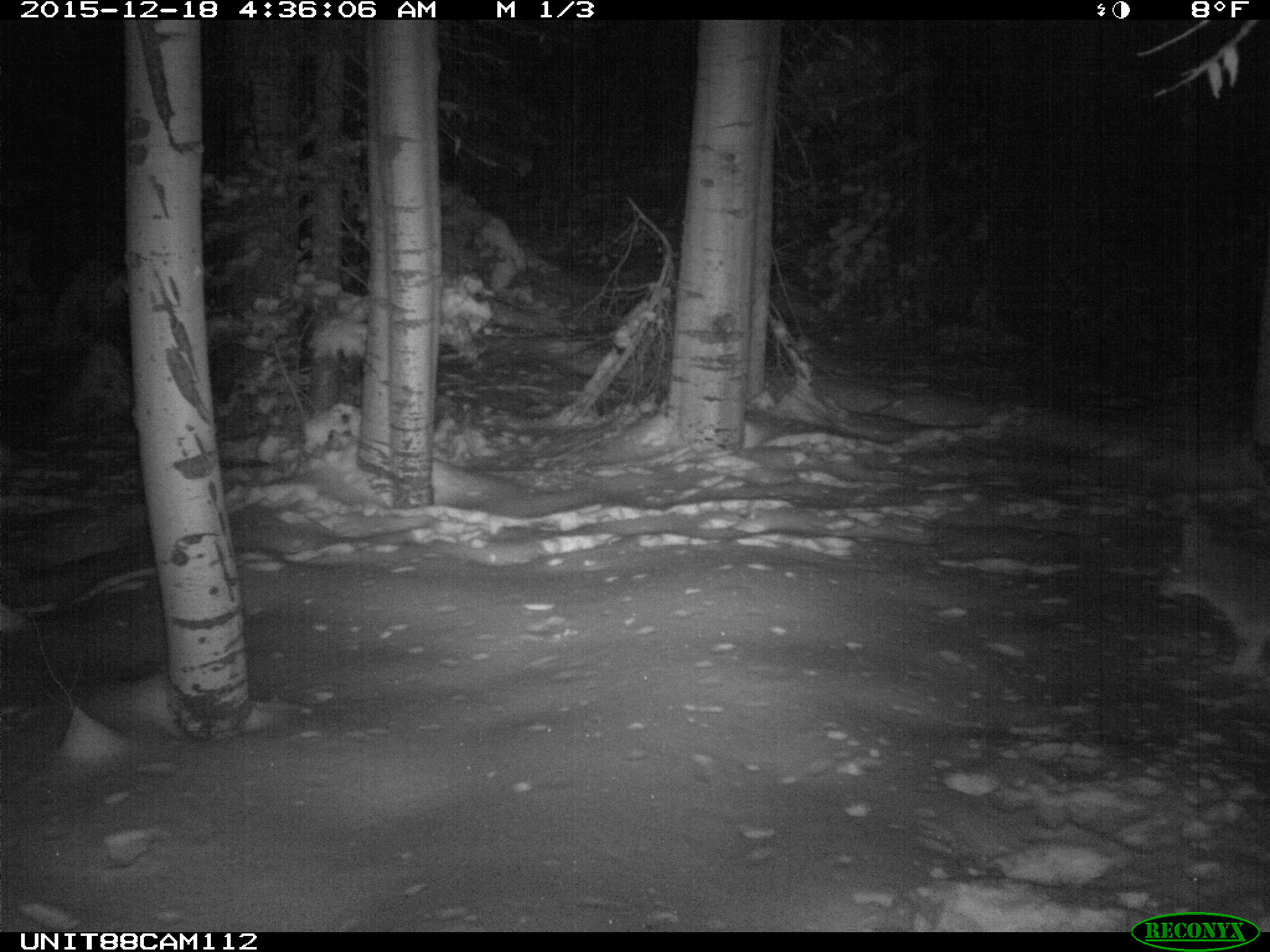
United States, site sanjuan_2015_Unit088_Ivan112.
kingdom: Animalia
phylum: Chordata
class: Mammalia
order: Carnivora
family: Canidae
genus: Canis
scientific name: Canis latrans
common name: coyote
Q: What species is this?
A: Canis latrans (coyote).